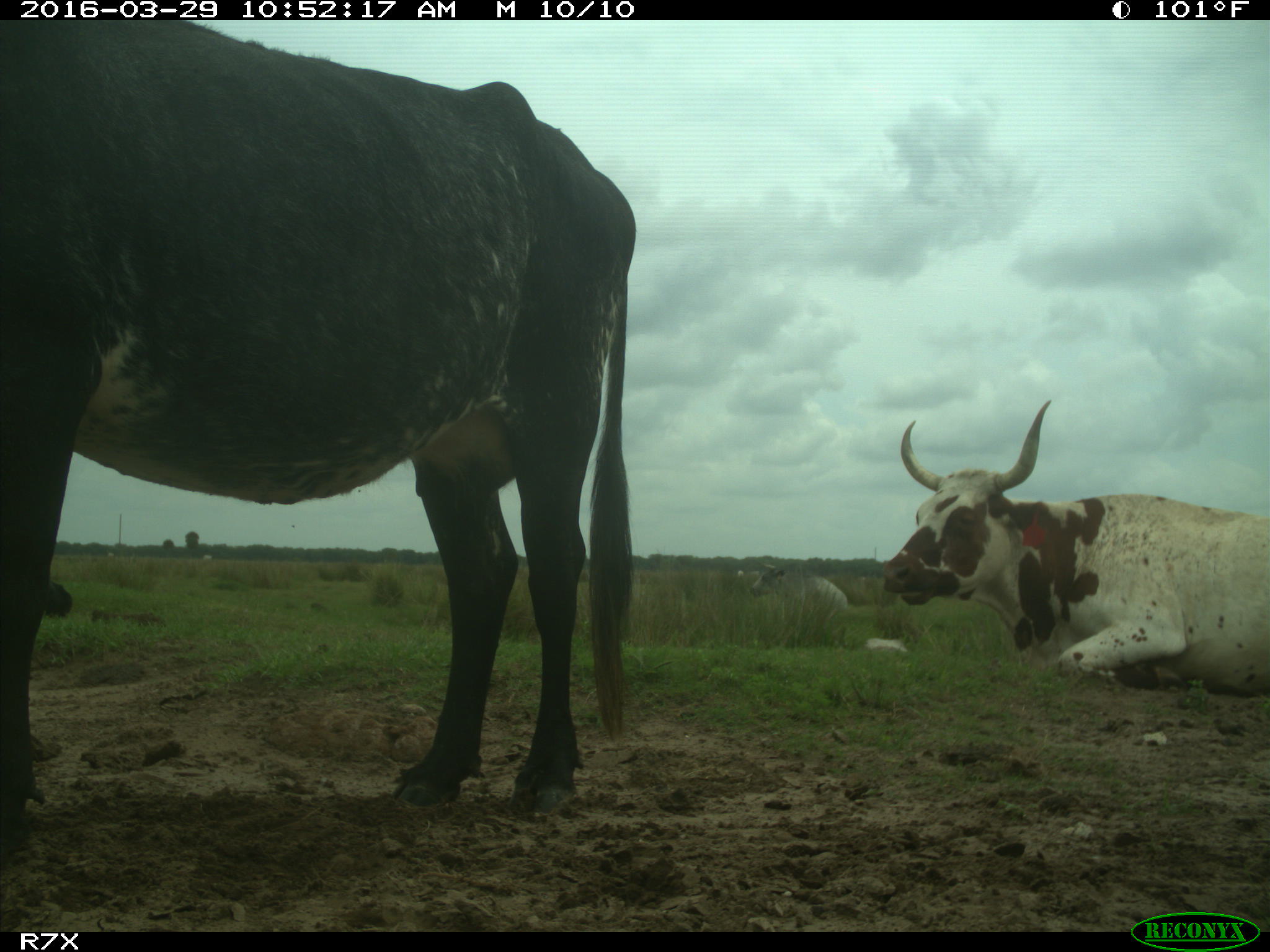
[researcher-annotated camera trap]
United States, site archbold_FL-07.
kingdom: Animalia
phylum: Chordata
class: Mammalia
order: Artiodactyla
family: Bovidae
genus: Bos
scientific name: Bos taurus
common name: domestic cow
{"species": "Bos taurus (domestic cow)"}